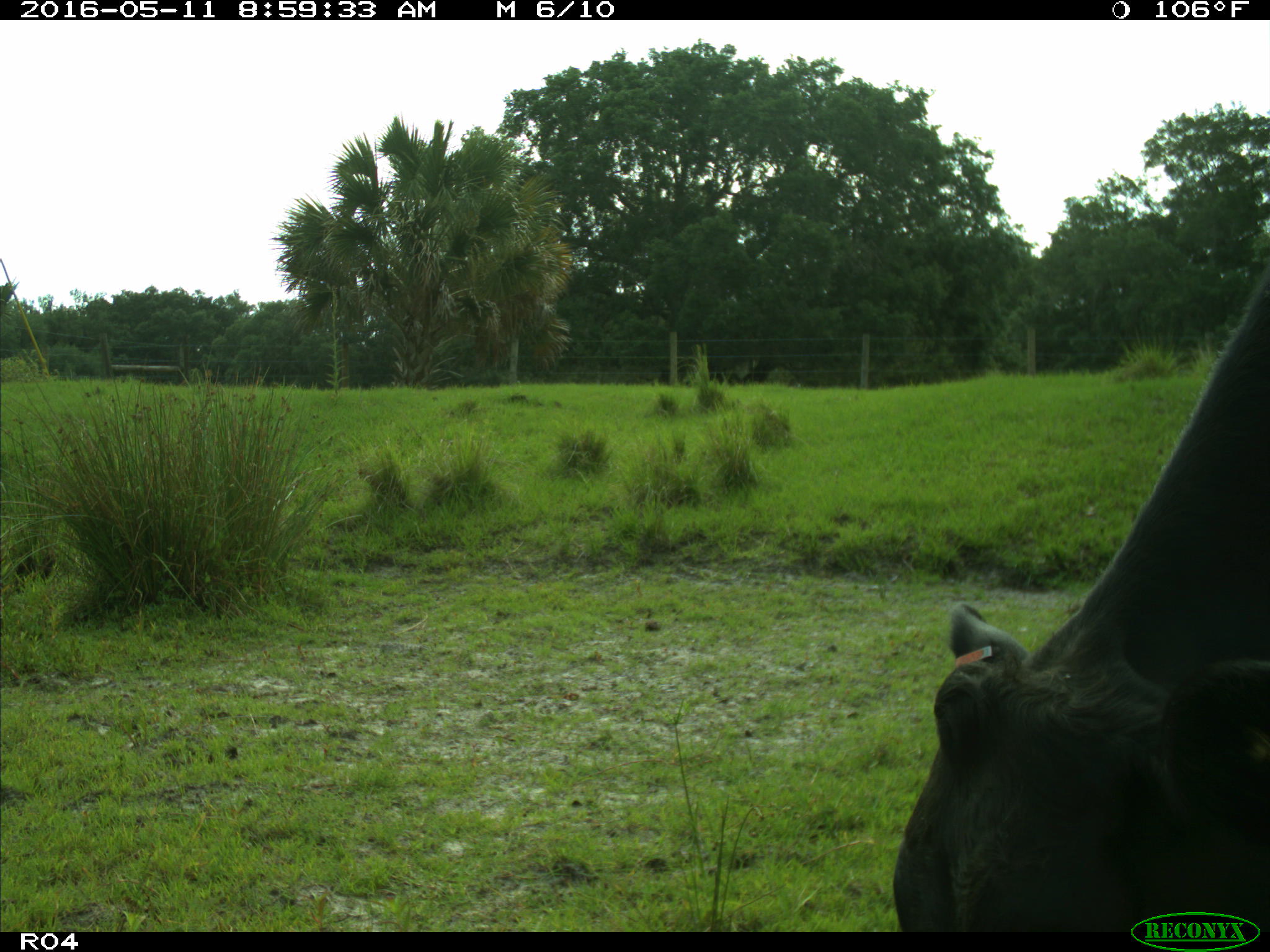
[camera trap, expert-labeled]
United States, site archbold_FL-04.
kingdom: Animalia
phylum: Chordata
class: Mammalia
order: Artiodactyla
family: Bovidae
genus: Bos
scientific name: Bos taurus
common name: domestic cow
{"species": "Bos taurus (domestic cow)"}